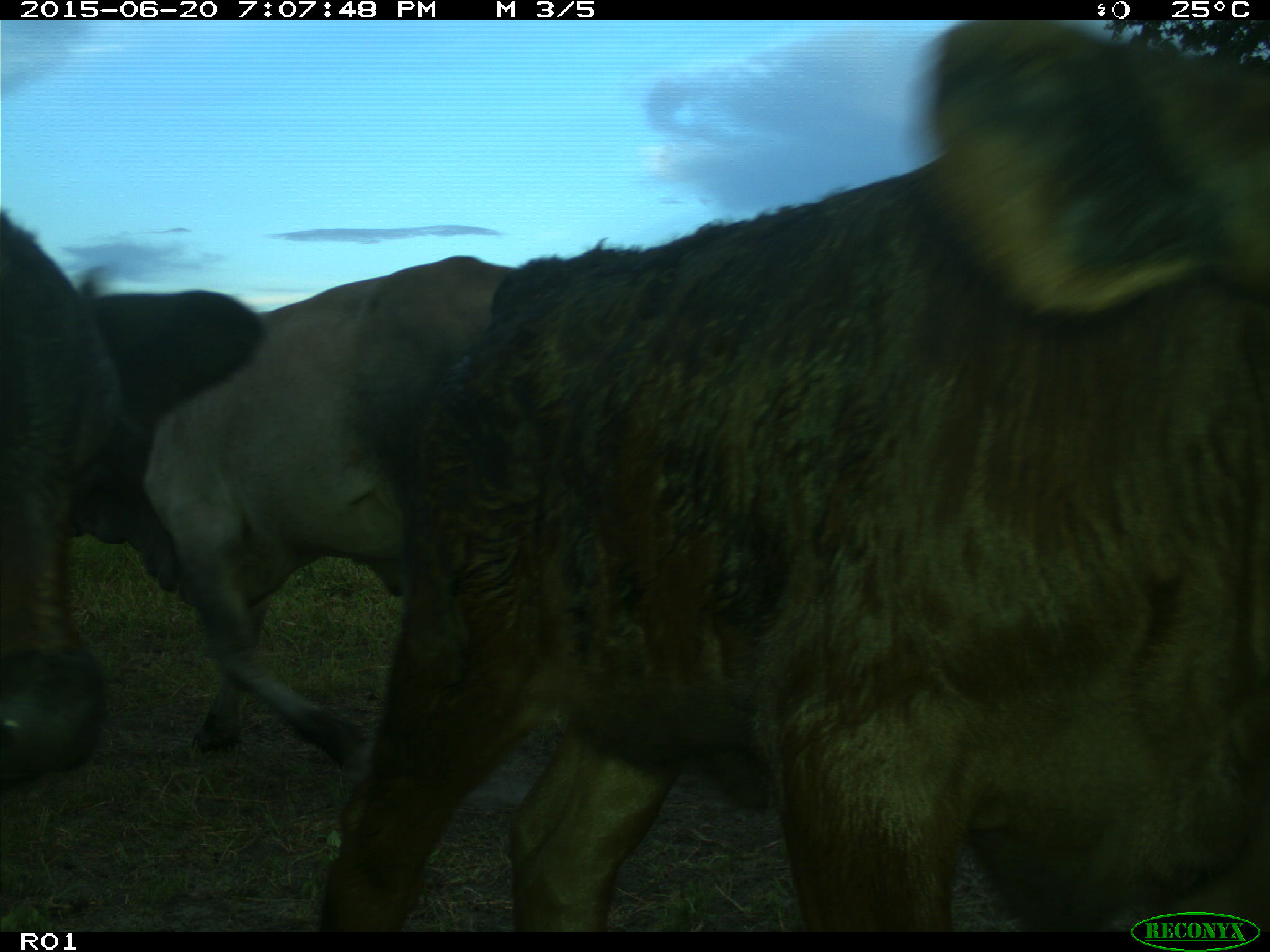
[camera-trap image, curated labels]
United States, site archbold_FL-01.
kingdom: Animalia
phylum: Chordata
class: Mammalia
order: Artiodactyla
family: Bovidae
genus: Bos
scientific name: Bos taurus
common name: domestic cow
Bos taurus (domestic cow).